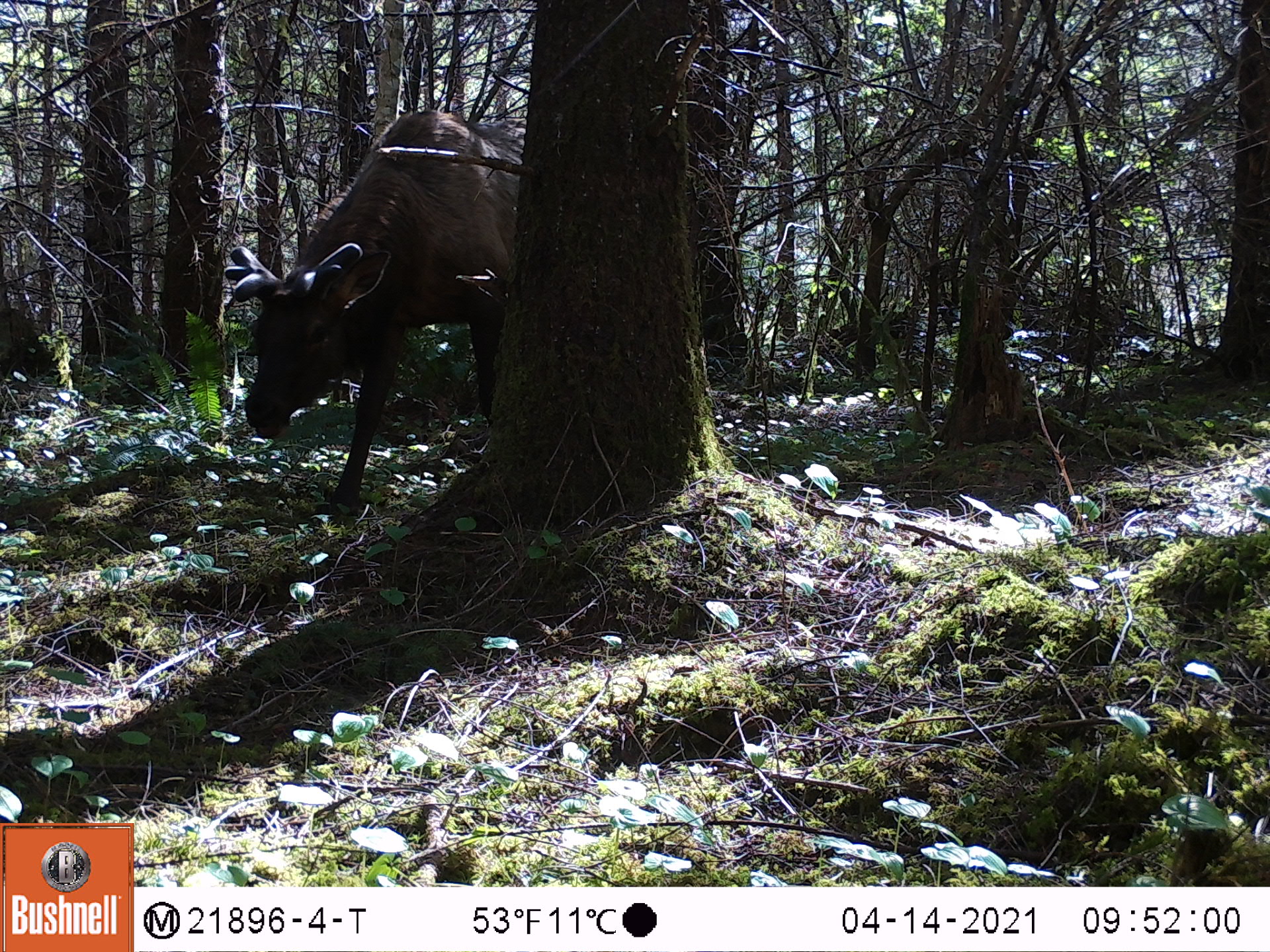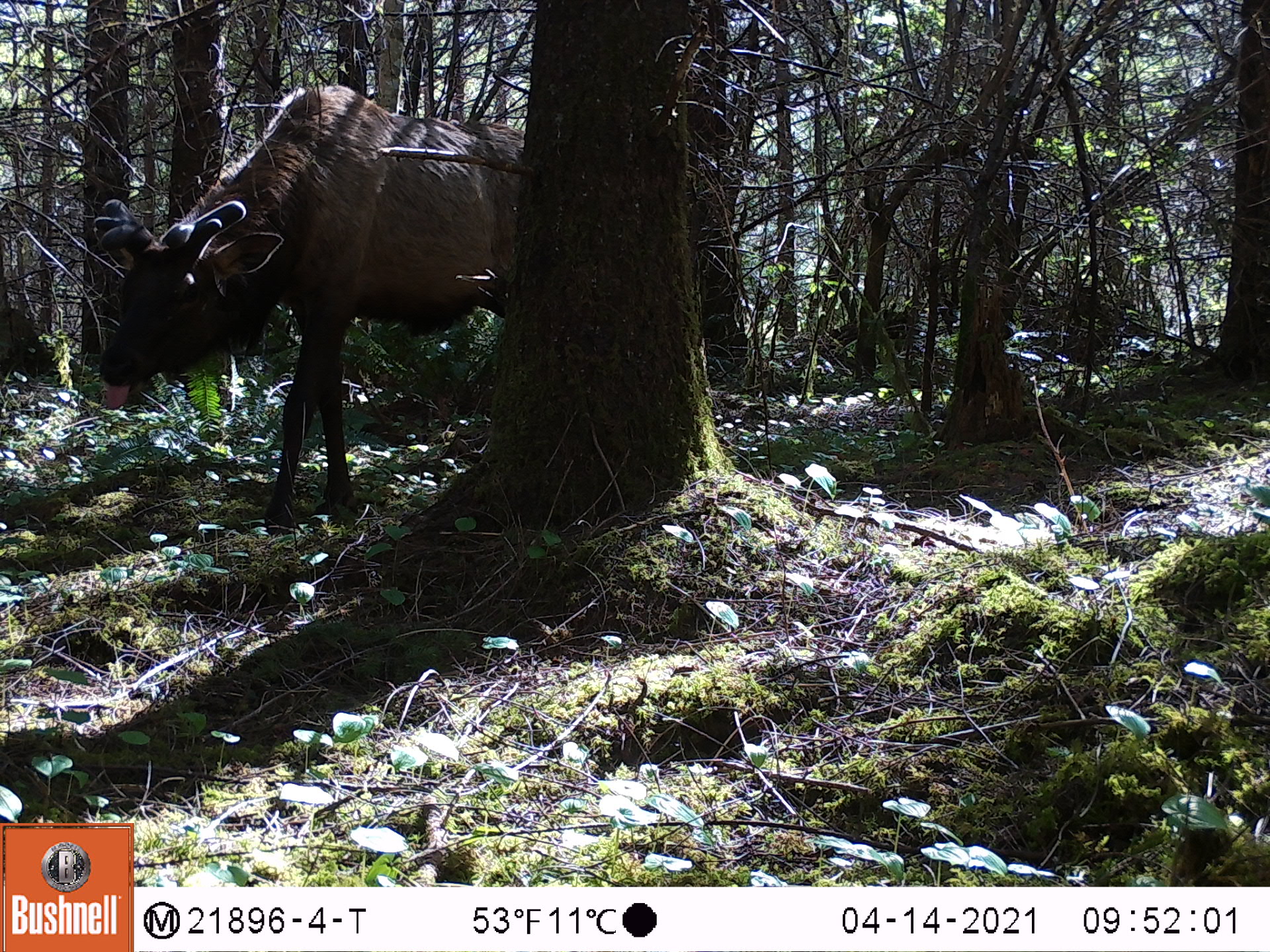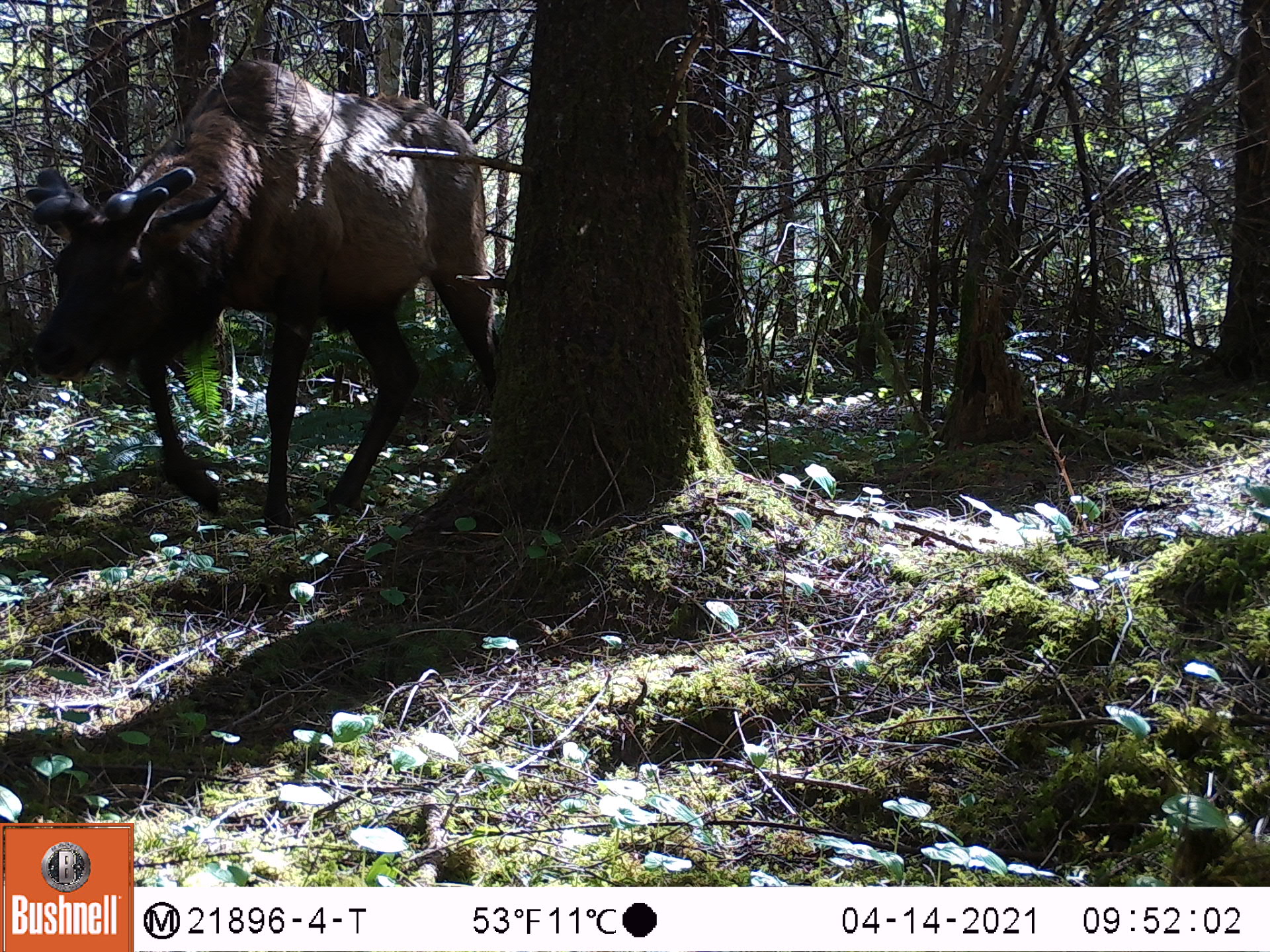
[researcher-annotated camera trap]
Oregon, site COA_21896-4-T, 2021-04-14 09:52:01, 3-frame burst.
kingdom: Animalia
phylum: Chordata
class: Mammalia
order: Artiodactyla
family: Cervidae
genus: Cervus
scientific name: Cervus canadensis roosevelti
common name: roosevelt elk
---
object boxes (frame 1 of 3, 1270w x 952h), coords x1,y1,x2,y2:
roosevelt elk: 221,109,529,526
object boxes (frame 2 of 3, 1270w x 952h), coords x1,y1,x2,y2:
roosevelt elk: 96,74,529,512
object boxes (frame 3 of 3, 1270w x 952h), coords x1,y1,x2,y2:
roosevelt elk: 16,44,513,530